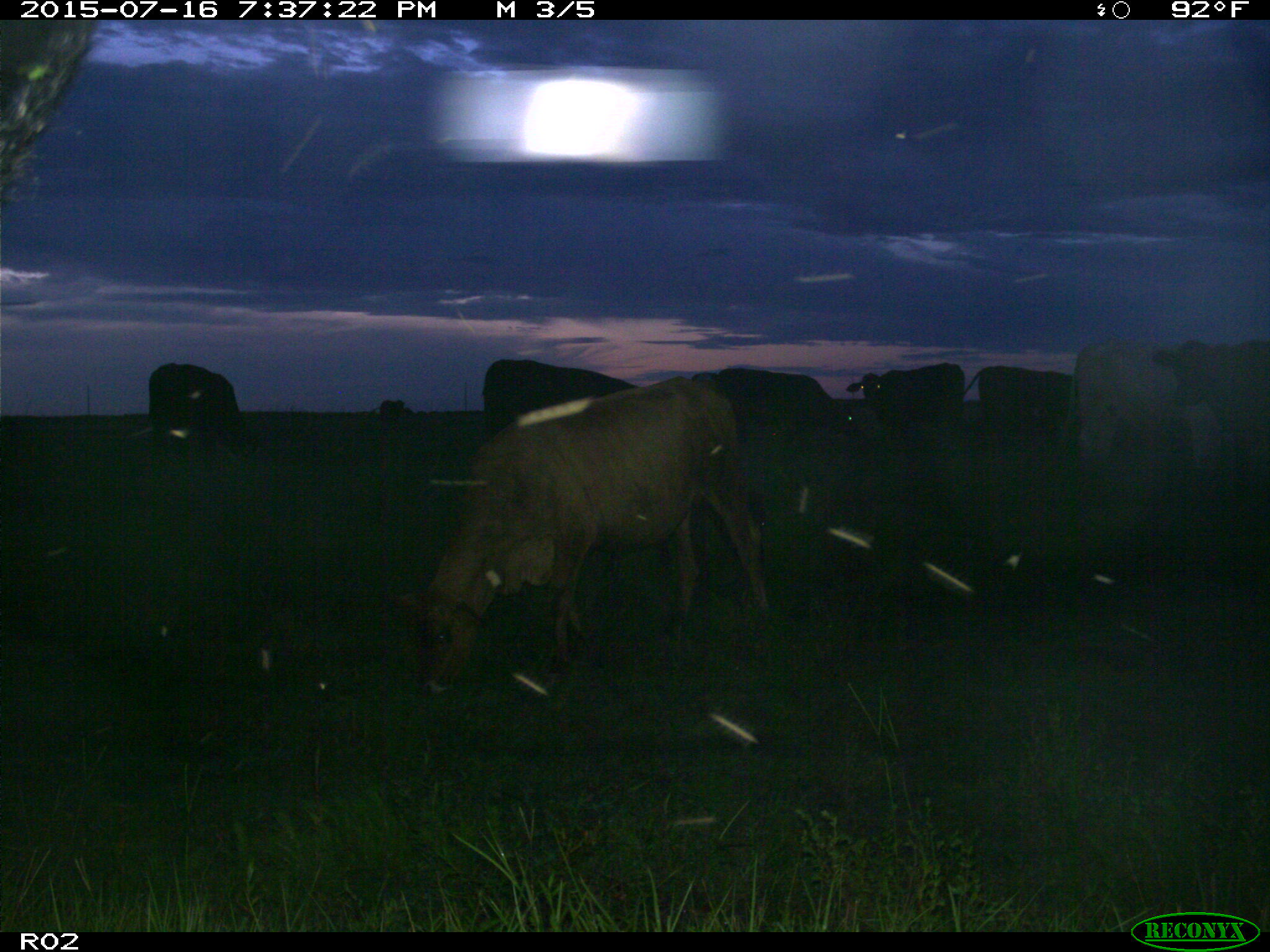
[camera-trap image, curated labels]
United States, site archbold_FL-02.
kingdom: Animalia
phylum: Chordata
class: Mammalia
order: Artiodactyla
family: Bovidae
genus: Bos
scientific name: Bos taurus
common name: domestic cow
Bos taurus (domestic cow).